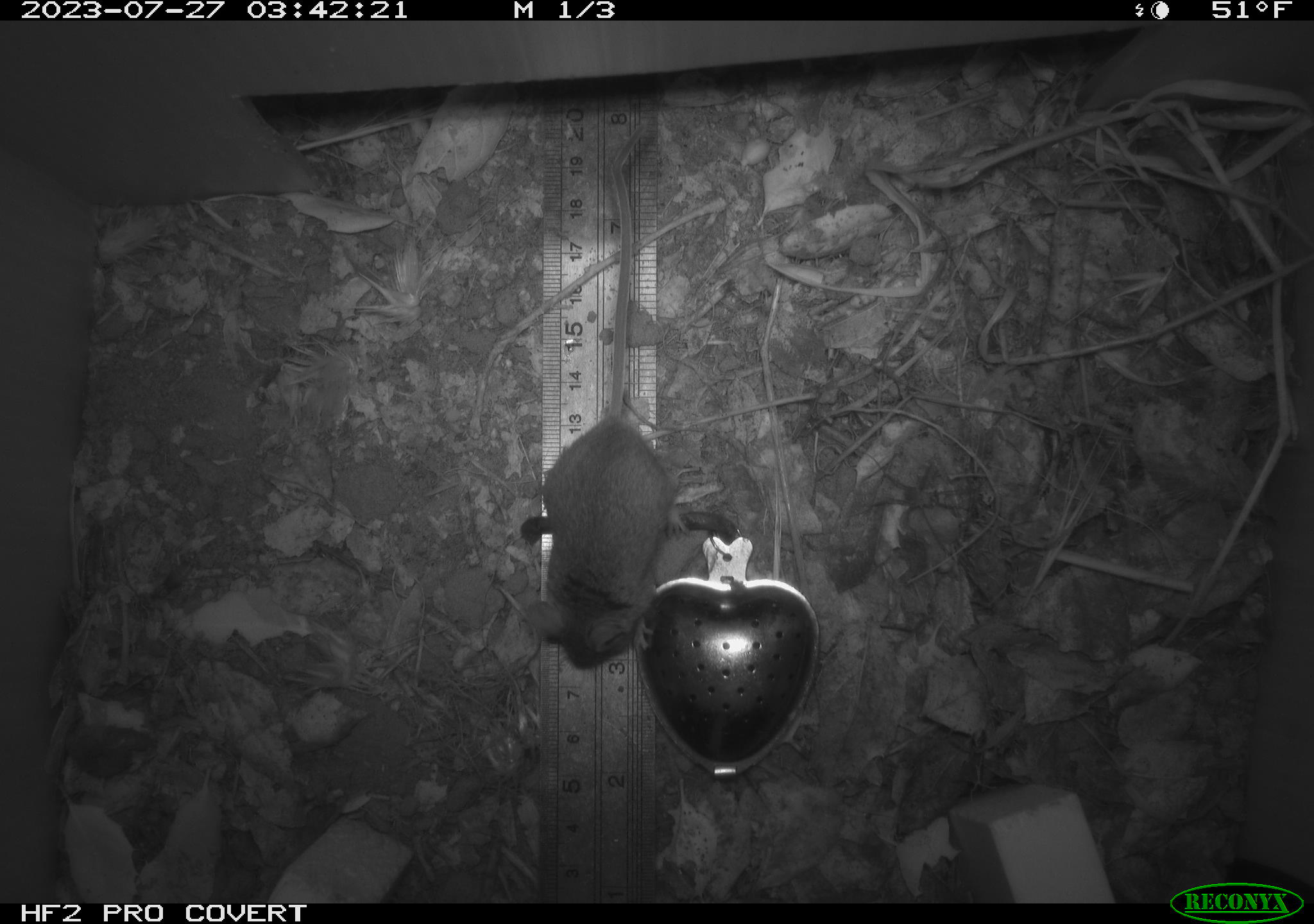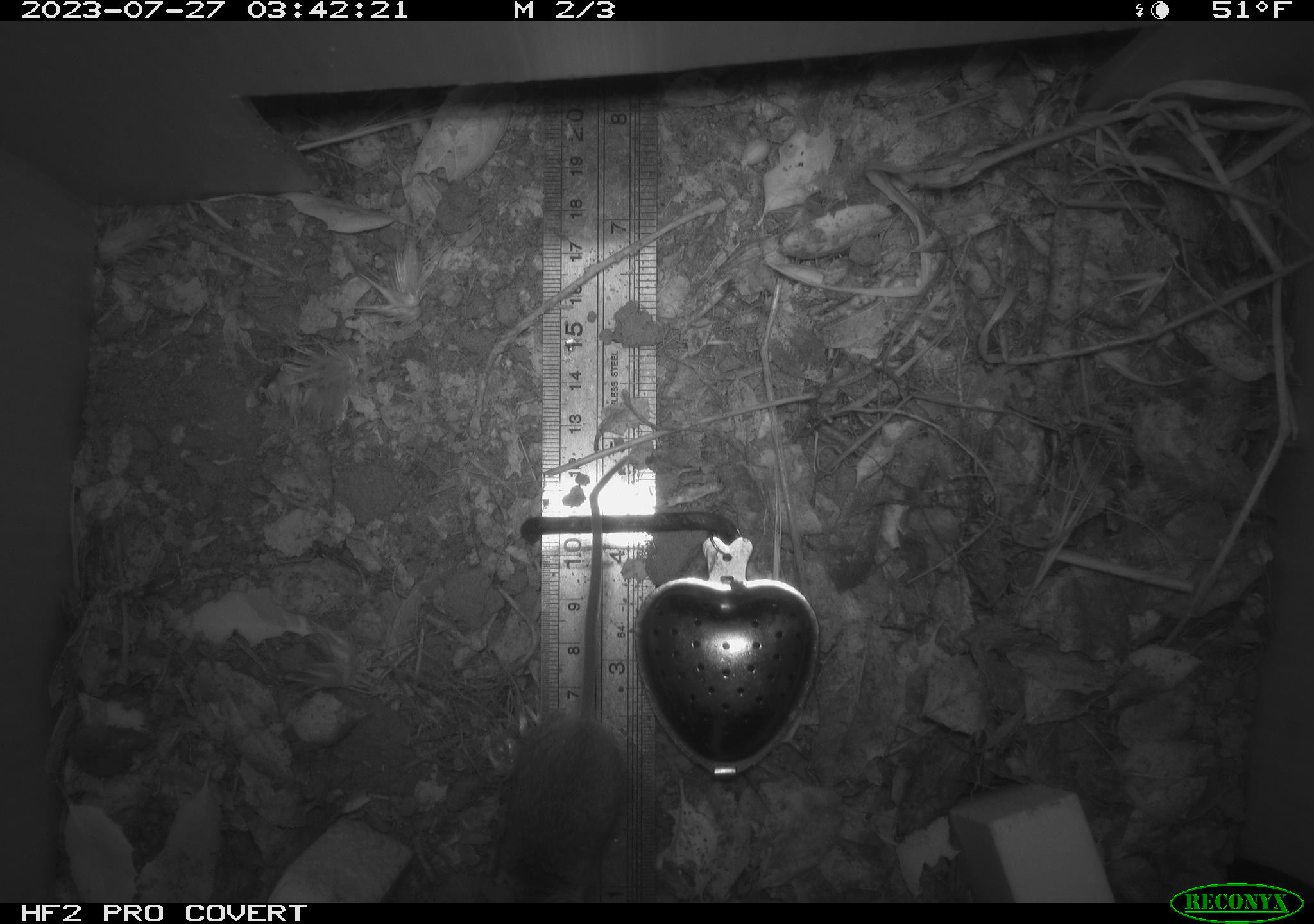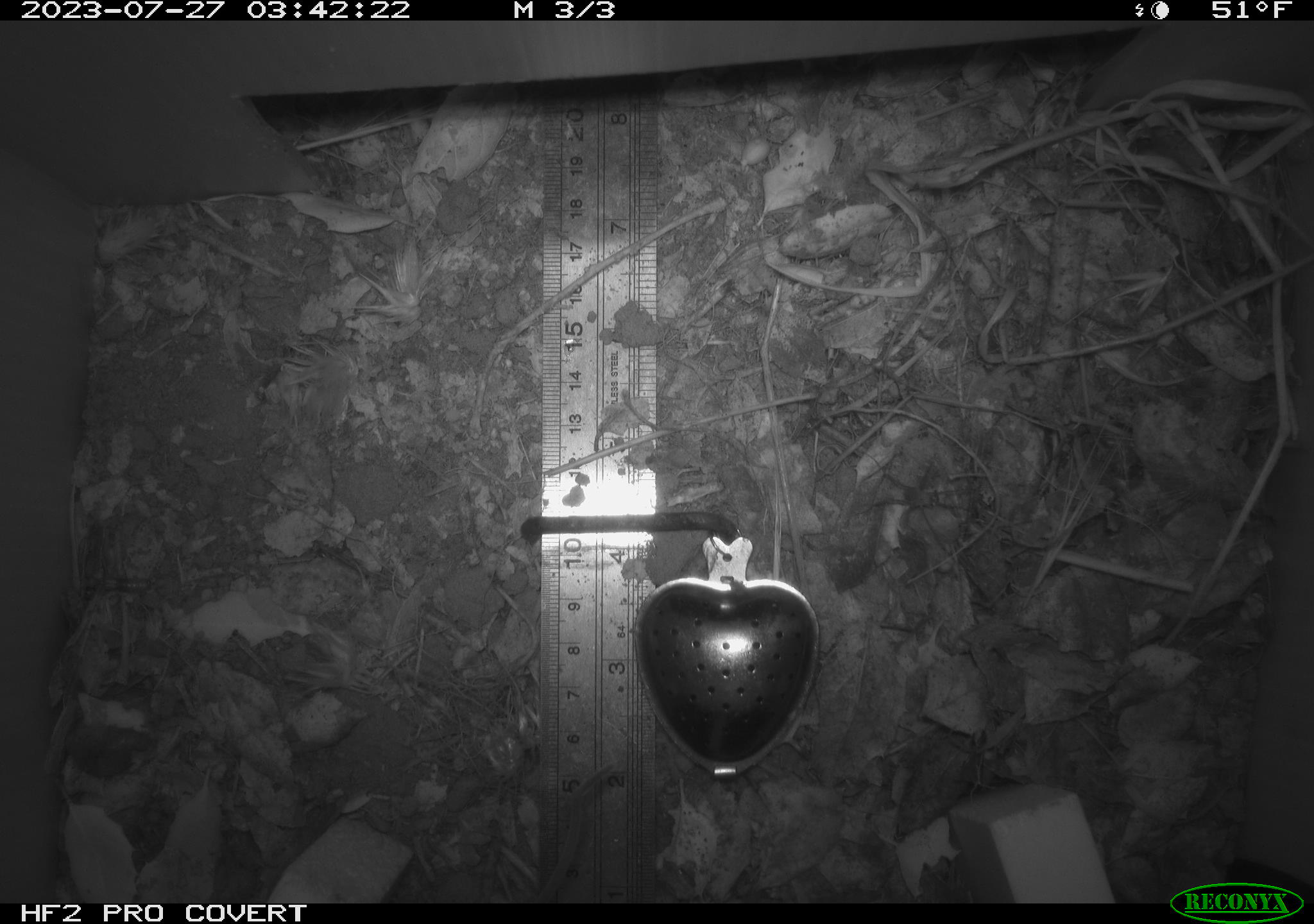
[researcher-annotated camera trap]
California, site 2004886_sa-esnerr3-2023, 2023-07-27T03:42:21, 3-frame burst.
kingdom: Animalia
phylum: Chordata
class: Mammalia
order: Rodentia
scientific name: Rodentia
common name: mouse species